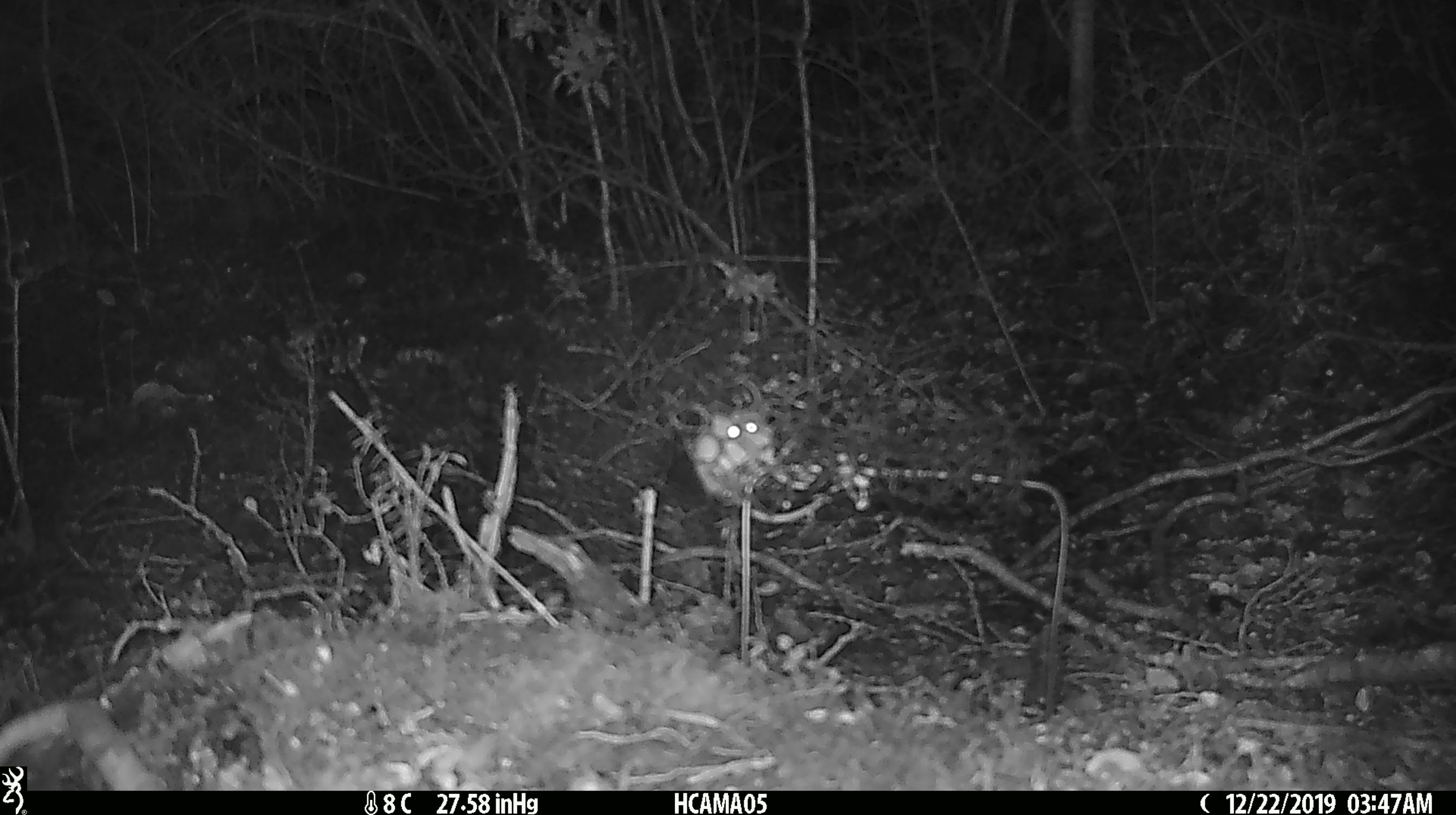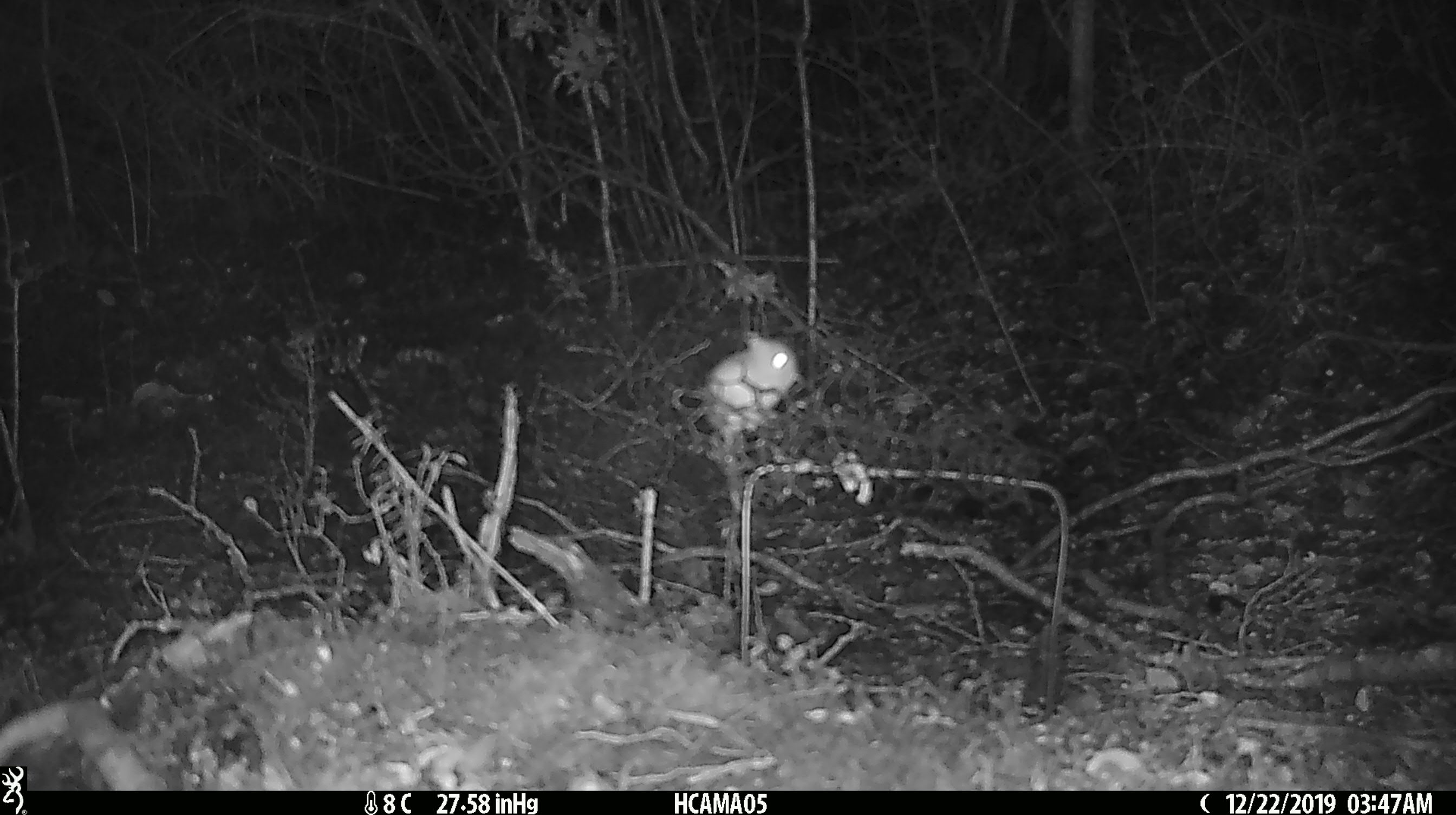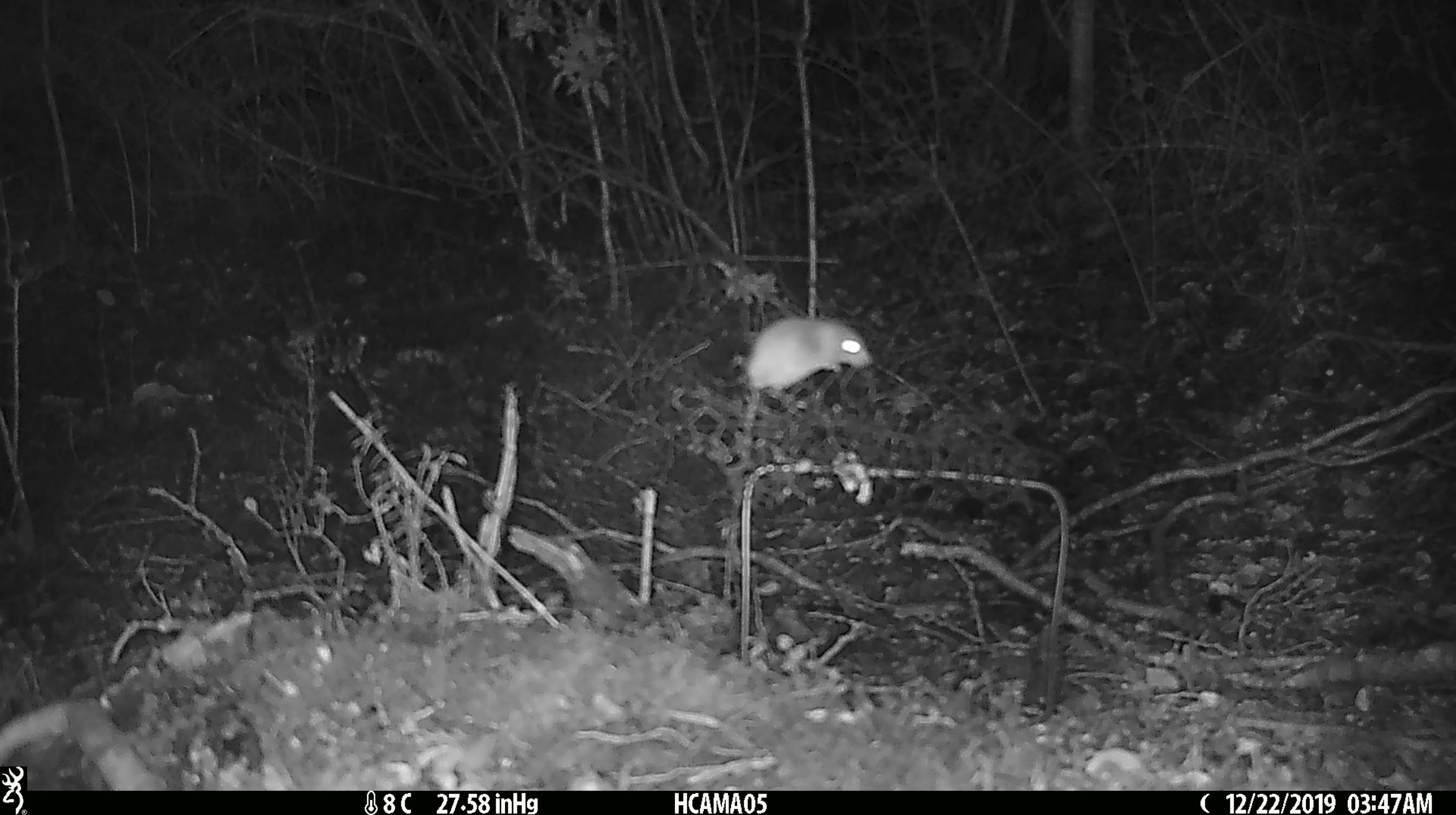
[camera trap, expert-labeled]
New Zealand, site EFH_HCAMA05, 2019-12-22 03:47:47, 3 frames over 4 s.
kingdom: Animalia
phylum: Chordata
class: Mammalia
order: Rodentia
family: Muridae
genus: Mus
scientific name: Mus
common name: mouse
Mouse (Mus).